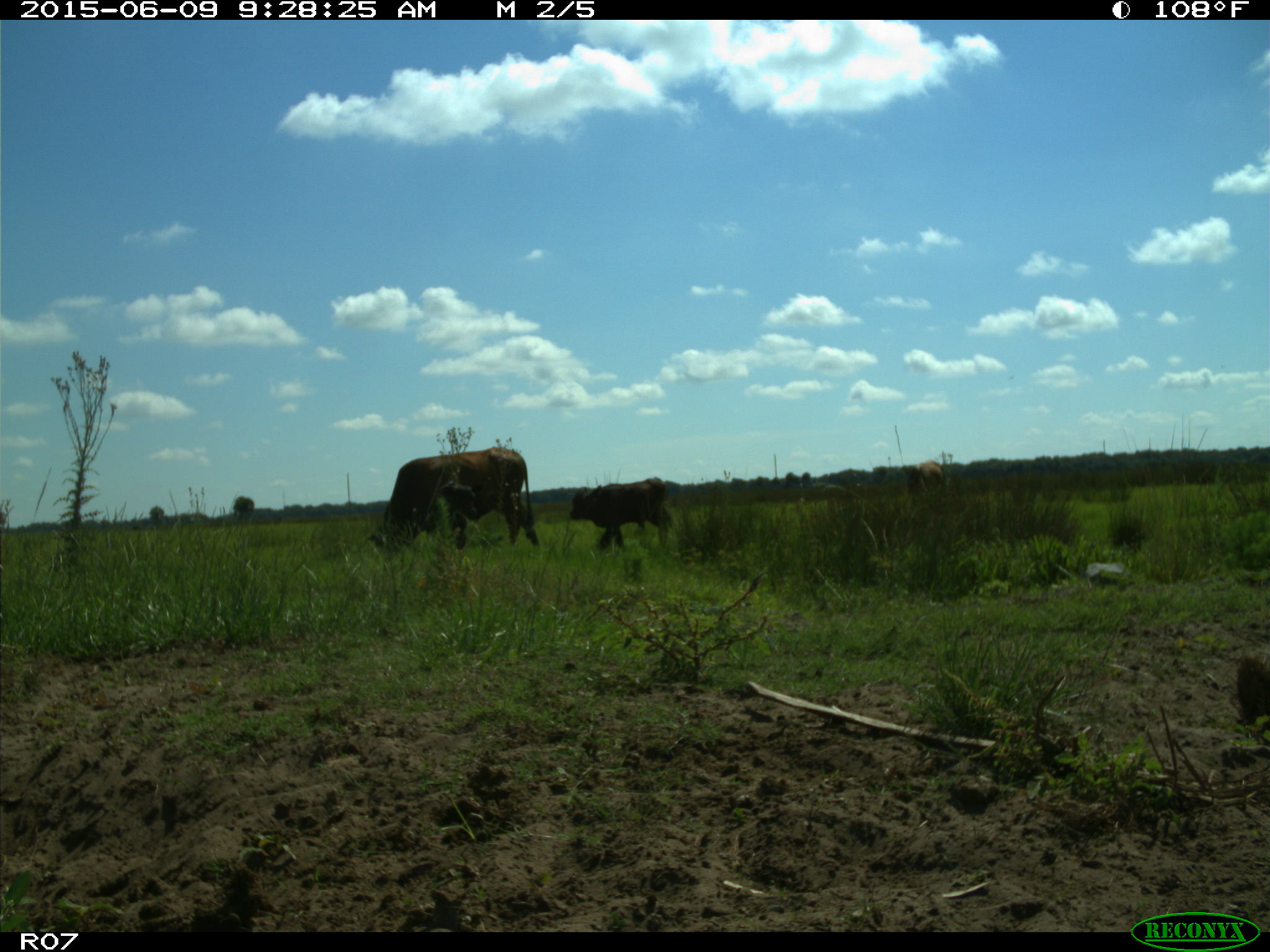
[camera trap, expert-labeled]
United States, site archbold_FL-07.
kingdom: Animalia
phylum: Chordata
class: Mammalia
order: Artiodactyla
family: Bovidae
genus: Bos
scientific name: Bos taurus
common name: domestic cow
Bos taurus (domestic cow).